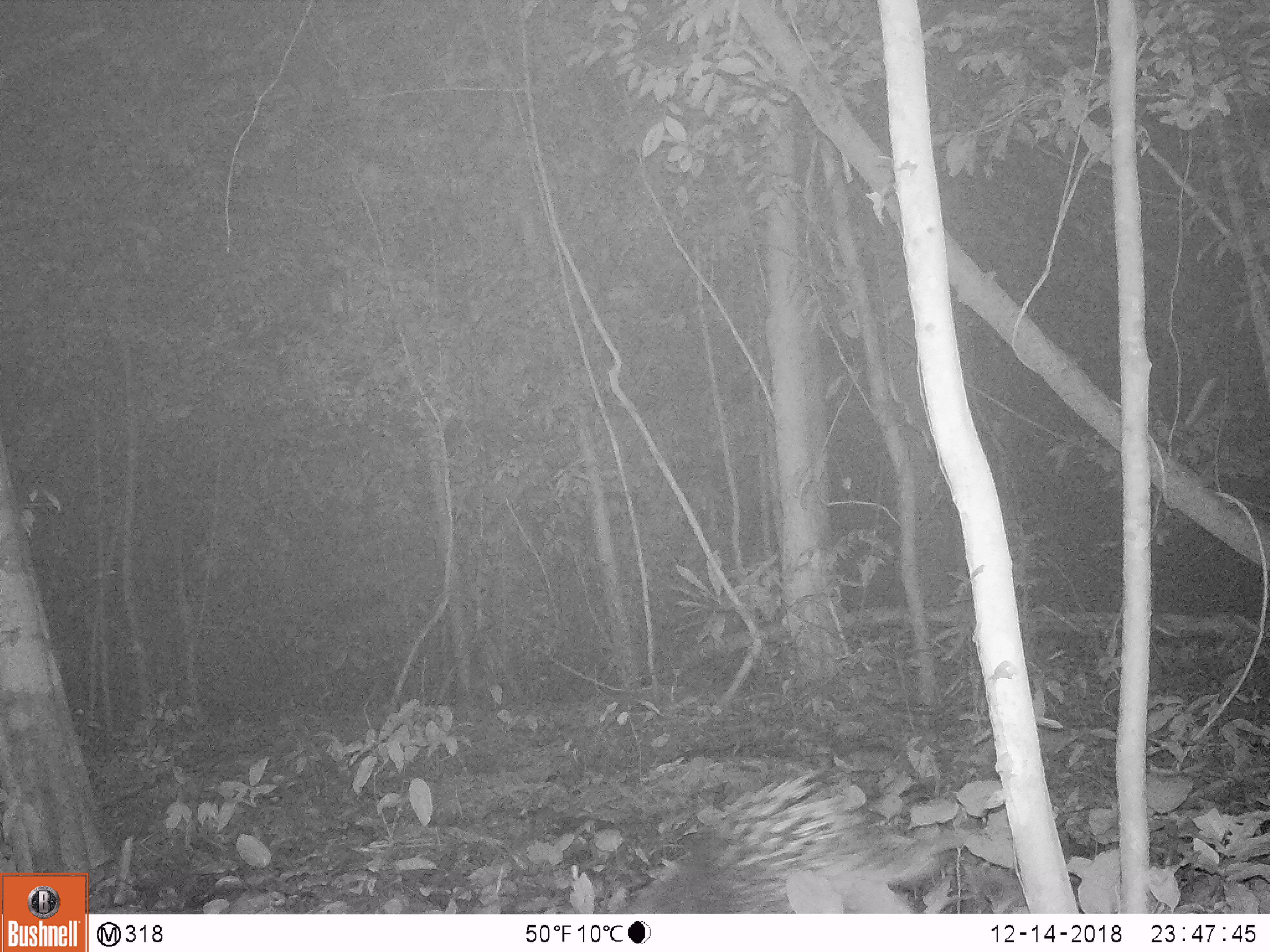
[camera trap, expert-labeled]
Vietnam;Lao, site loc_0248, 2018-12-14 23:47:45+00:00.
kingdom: Animalia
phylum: Chordata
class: Mammalia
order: Rodentia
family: Hystricidae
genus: Hystrix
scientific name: Hystrix brachyura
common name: malayan porcupine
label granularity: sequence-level